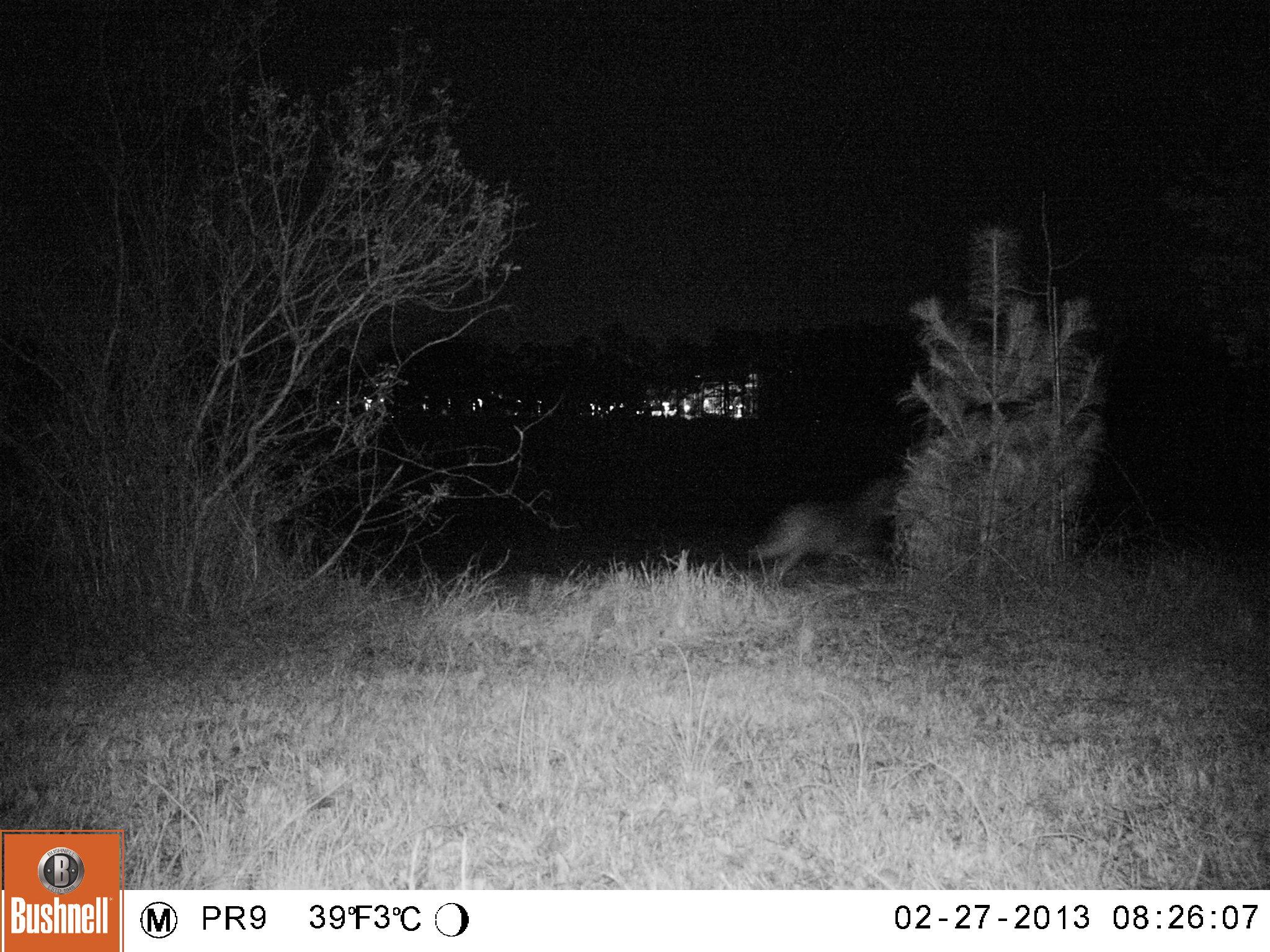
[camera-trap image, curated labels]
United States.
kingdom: Animalia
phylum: Chordata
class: Mammalia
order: Carnivora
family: Canidae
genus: Canis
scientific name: Canis latrans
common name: coyote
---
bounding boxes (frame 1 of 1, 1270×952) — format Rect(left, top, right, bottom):
Coyote: Rect(745, 476, 905, 587)